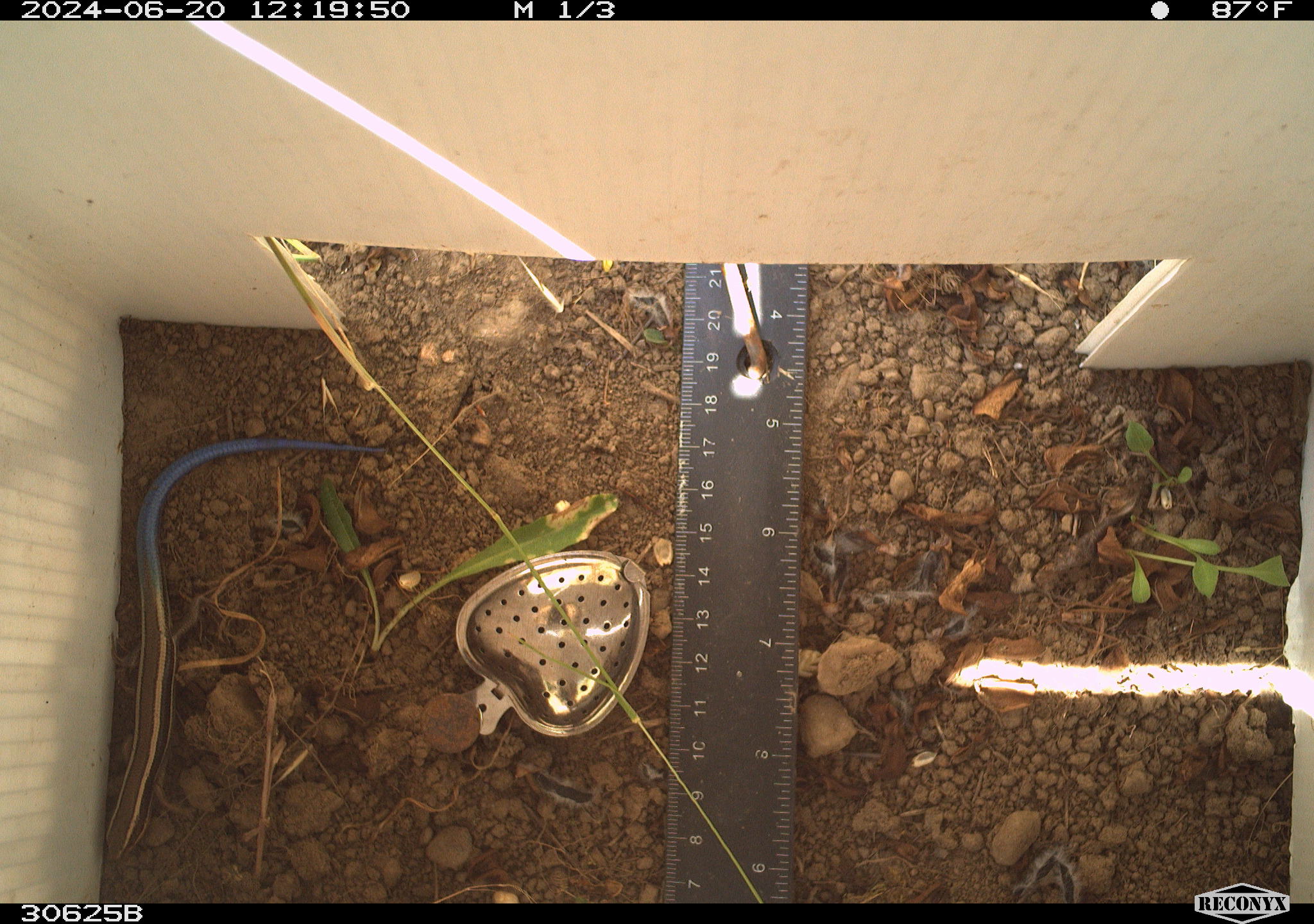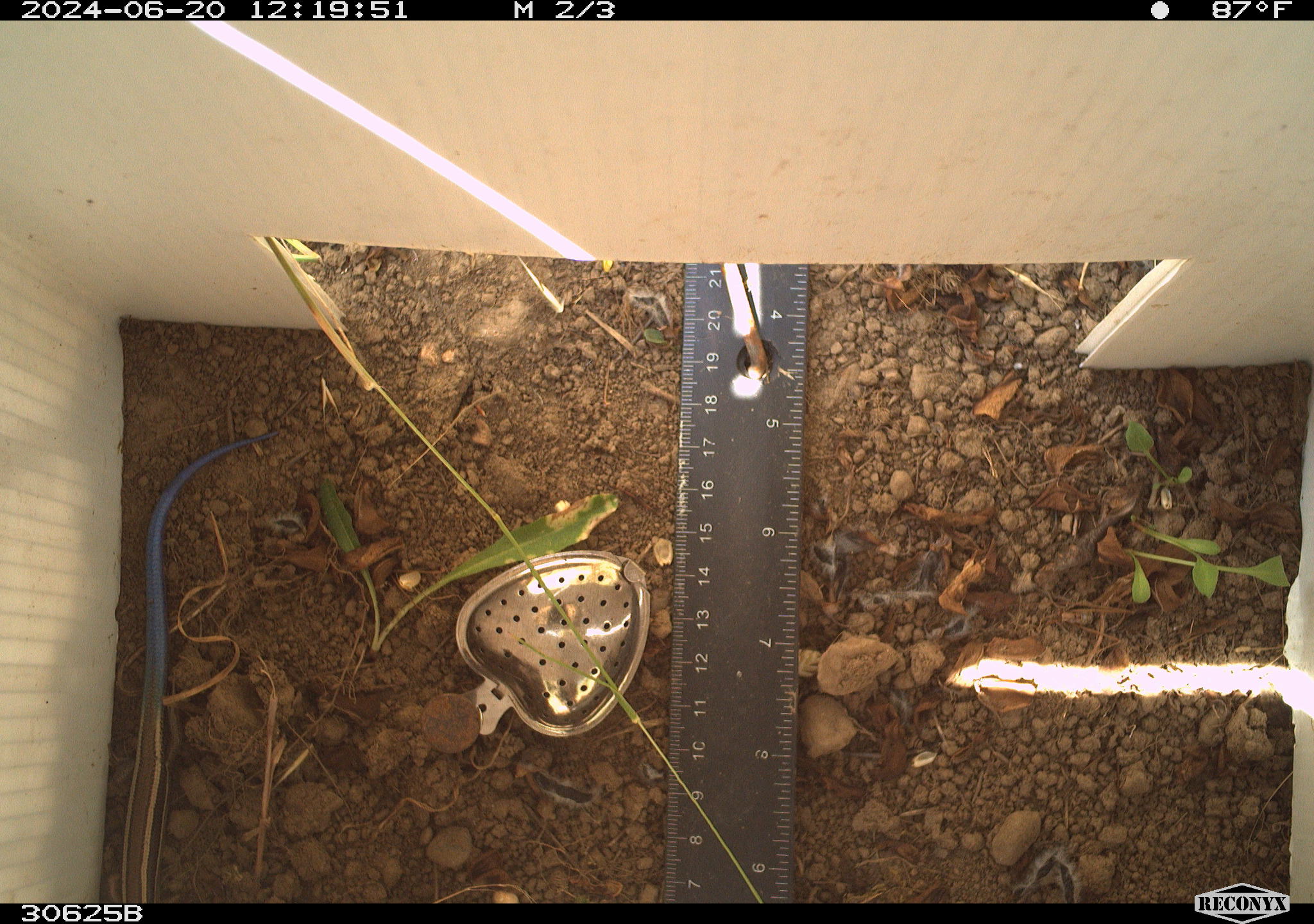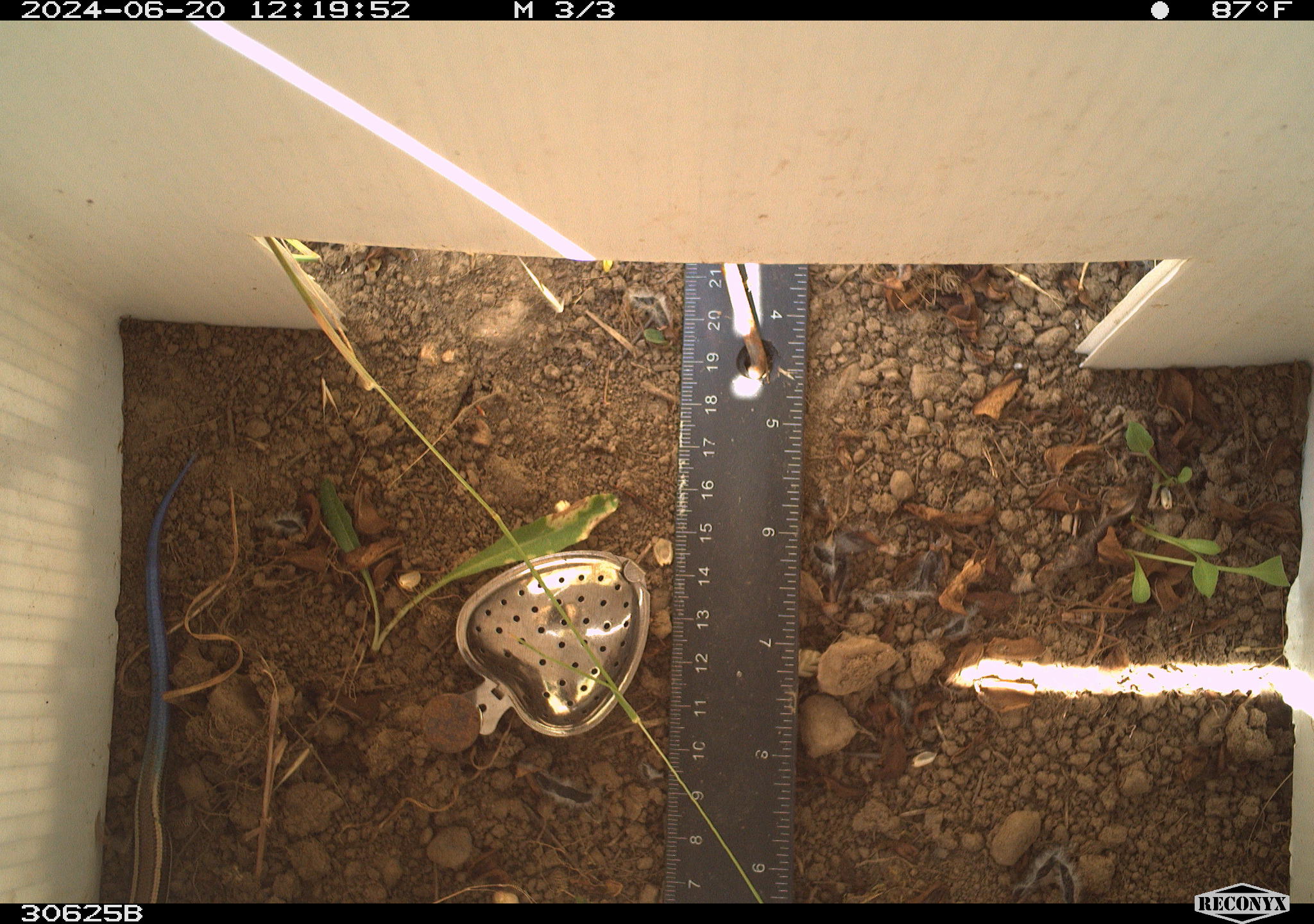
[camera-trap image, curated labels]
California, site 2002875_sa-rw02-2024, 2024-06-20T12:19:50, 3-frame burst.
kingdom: Animalia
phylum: Chordata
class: Reptilia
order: Squamata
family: Scincidae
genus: Plestiodon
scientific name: Plestiodon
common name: blue-tailed skinks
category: plestiodon species